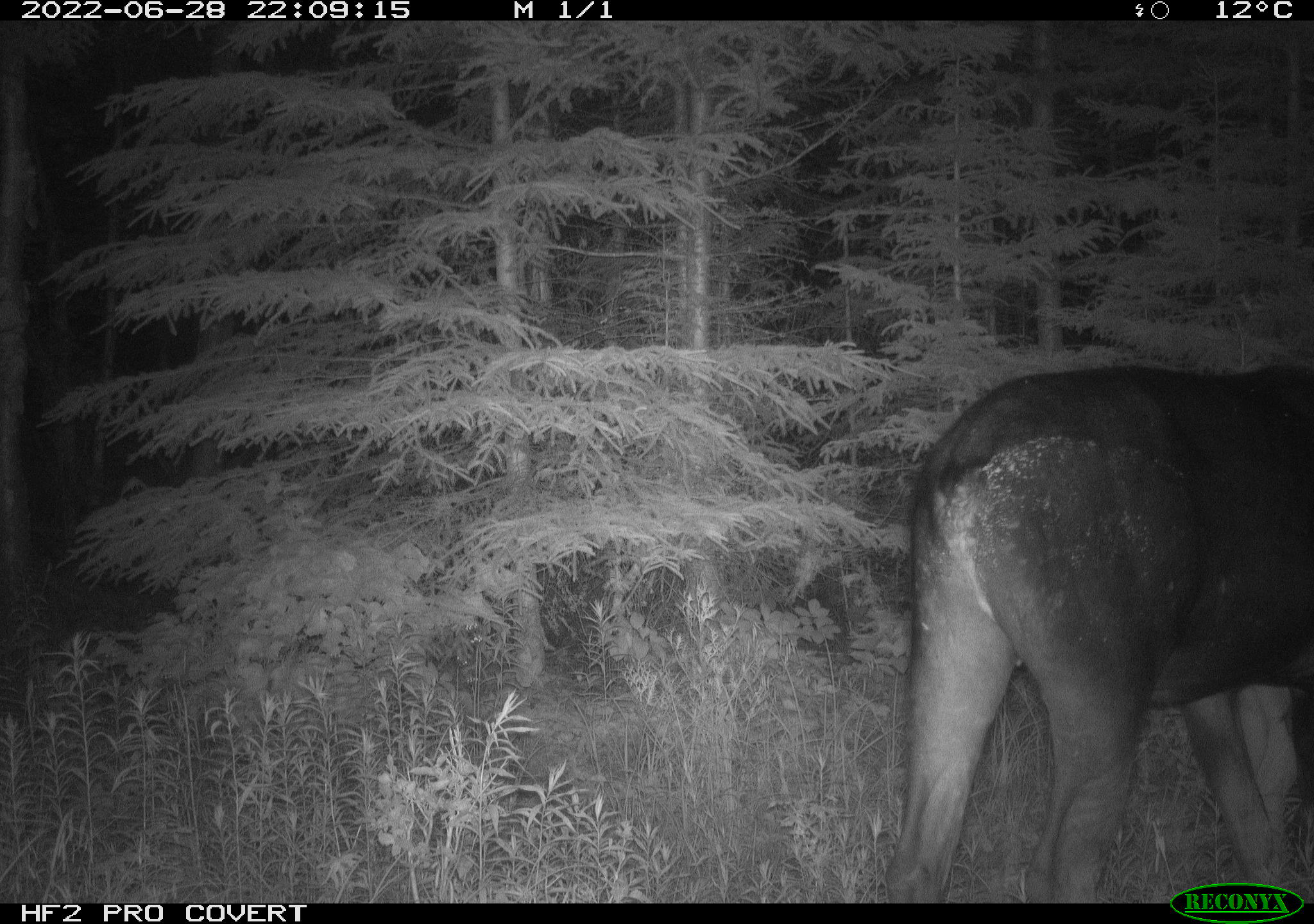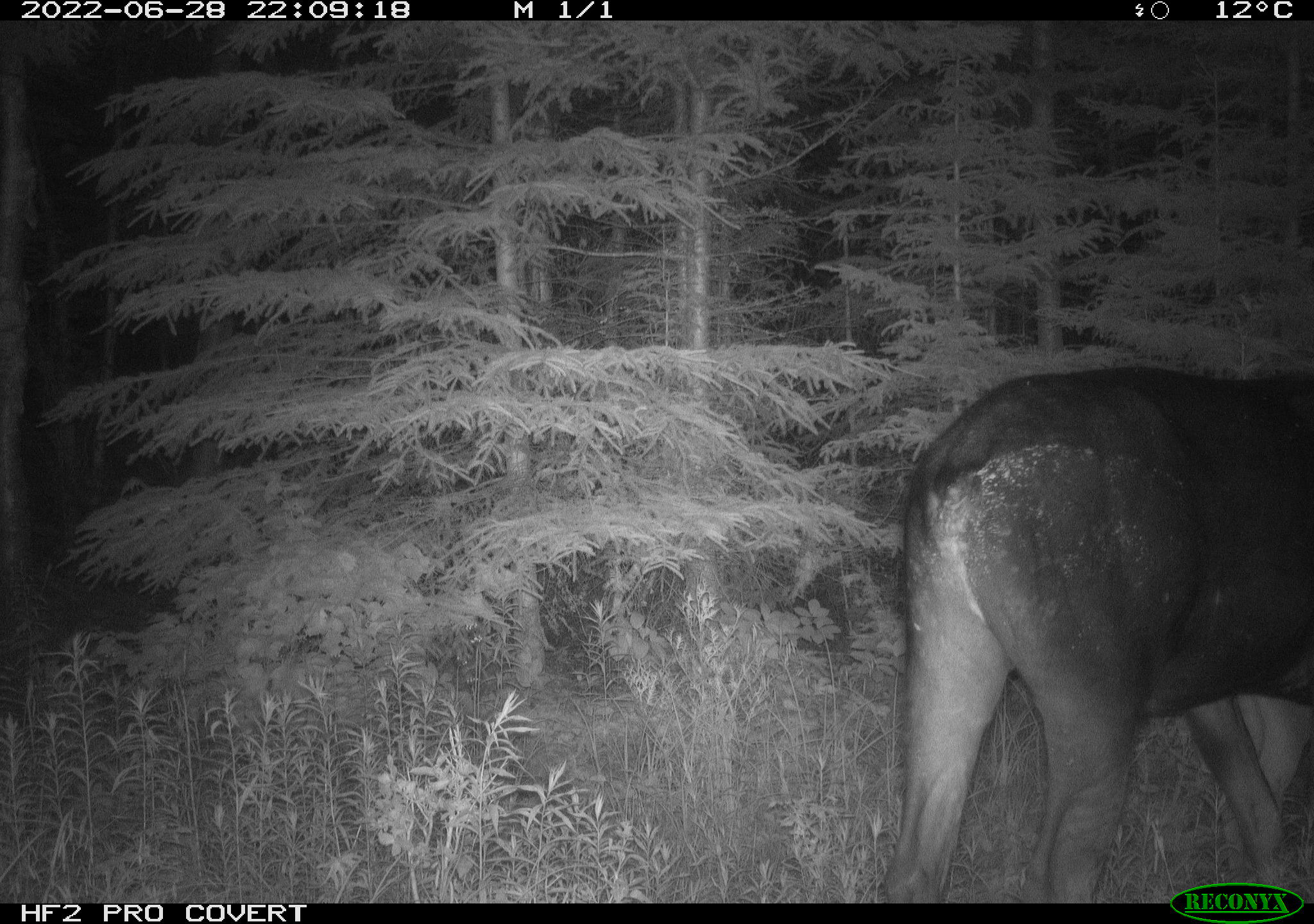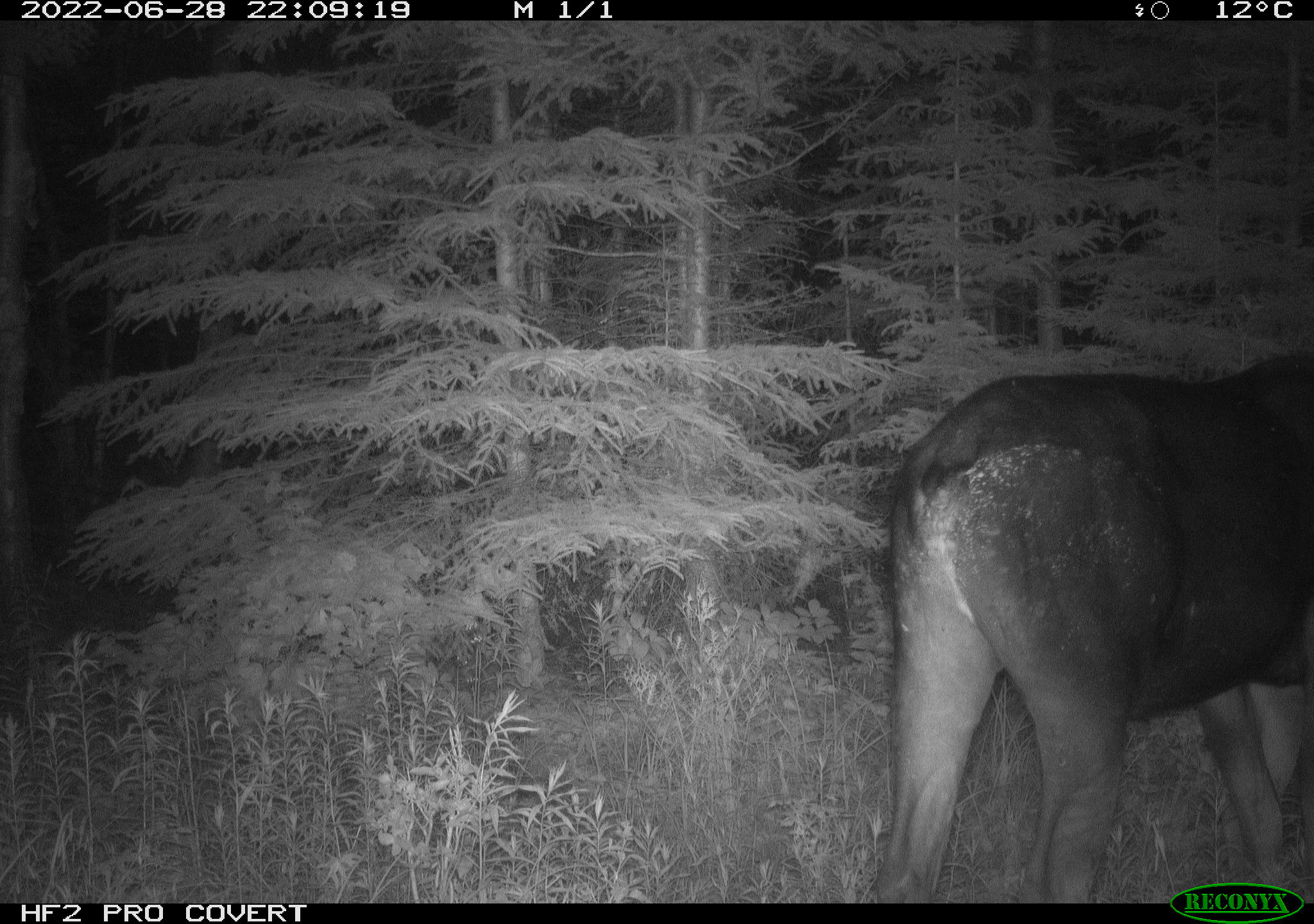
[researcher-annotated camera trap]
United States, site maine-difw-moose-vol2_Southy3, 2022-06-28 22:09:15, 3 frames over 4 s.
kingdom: Animalia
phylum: Chordata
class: Mammalia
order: Artiodactyla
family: Cervidae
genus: Alces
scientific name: Alces alces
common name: moose